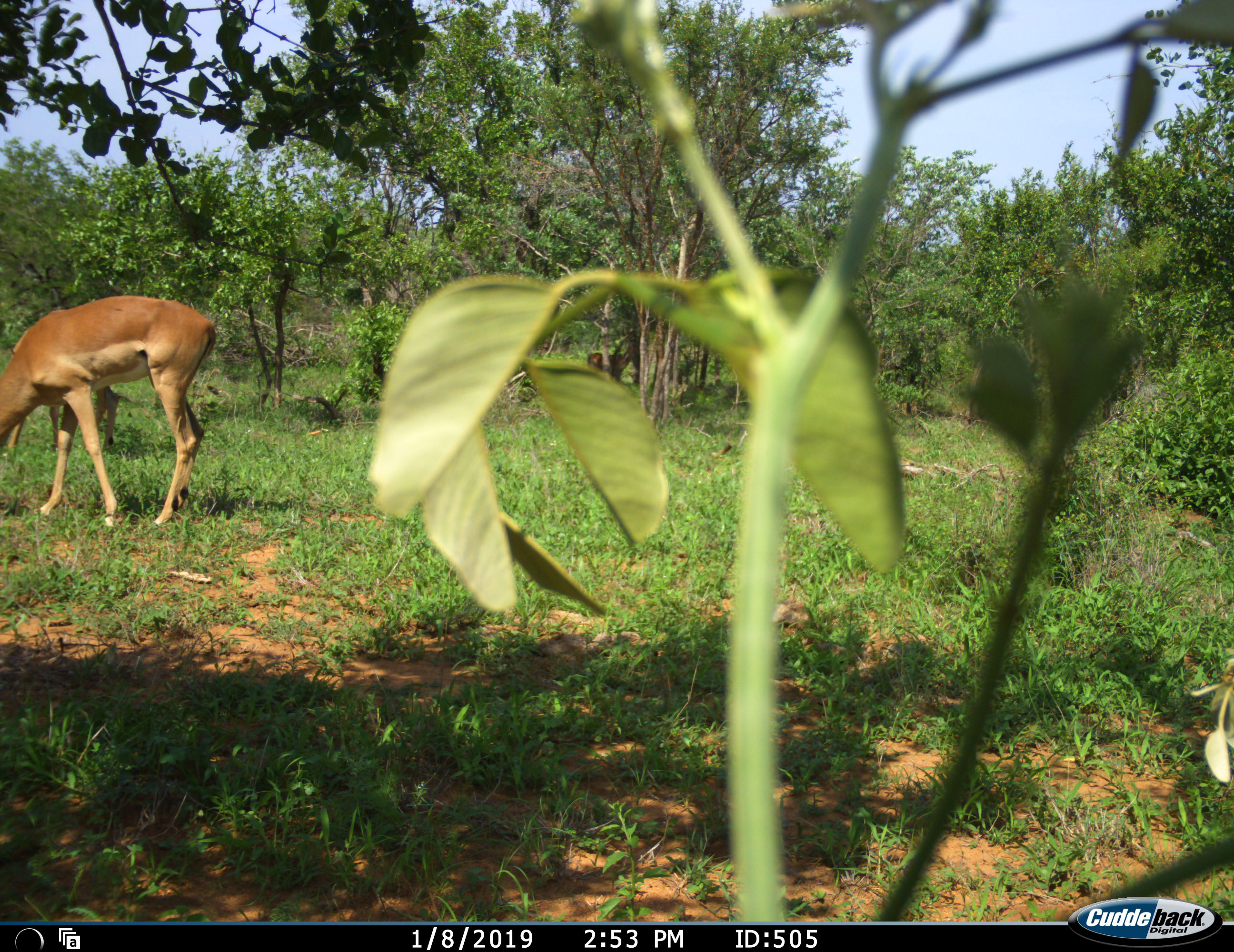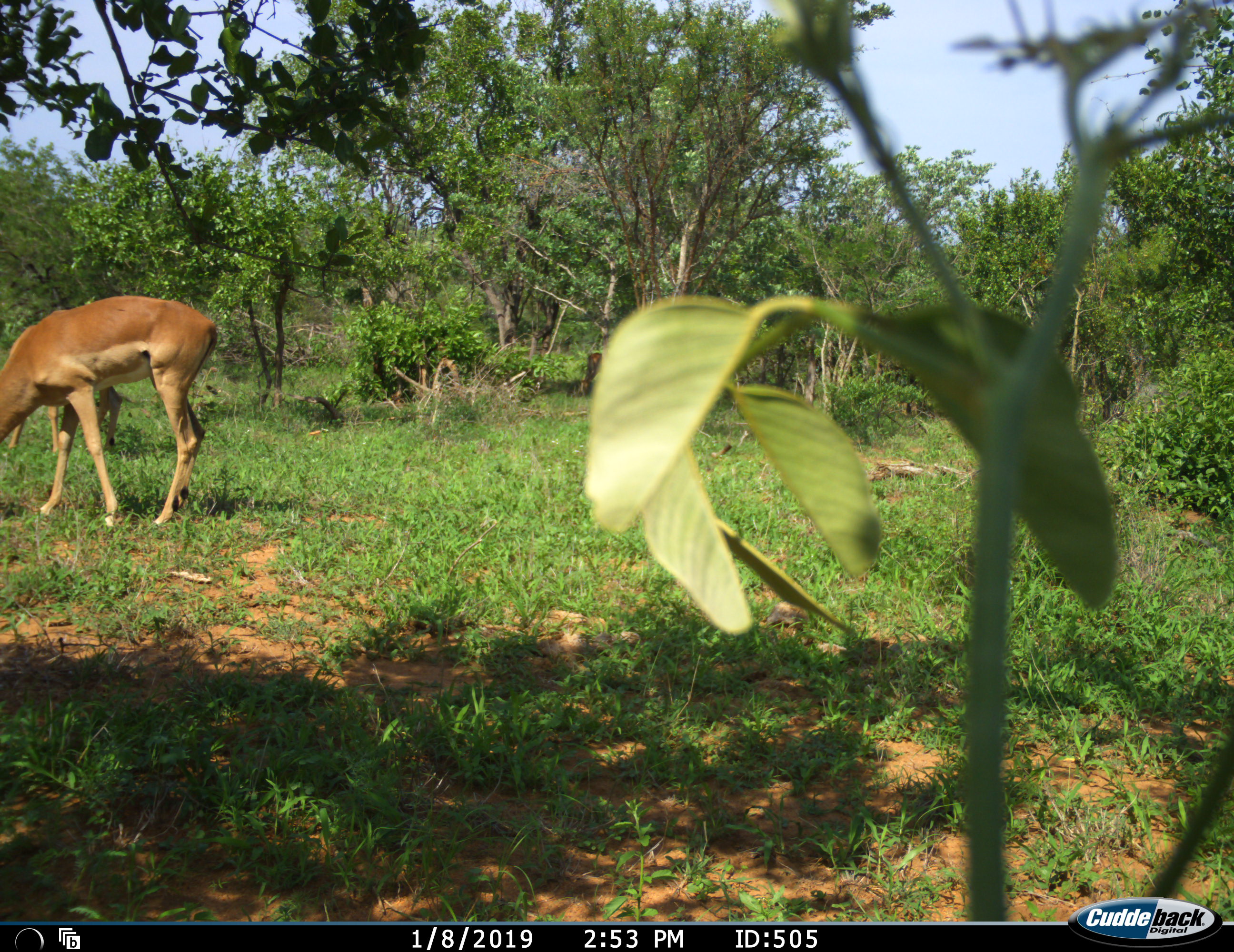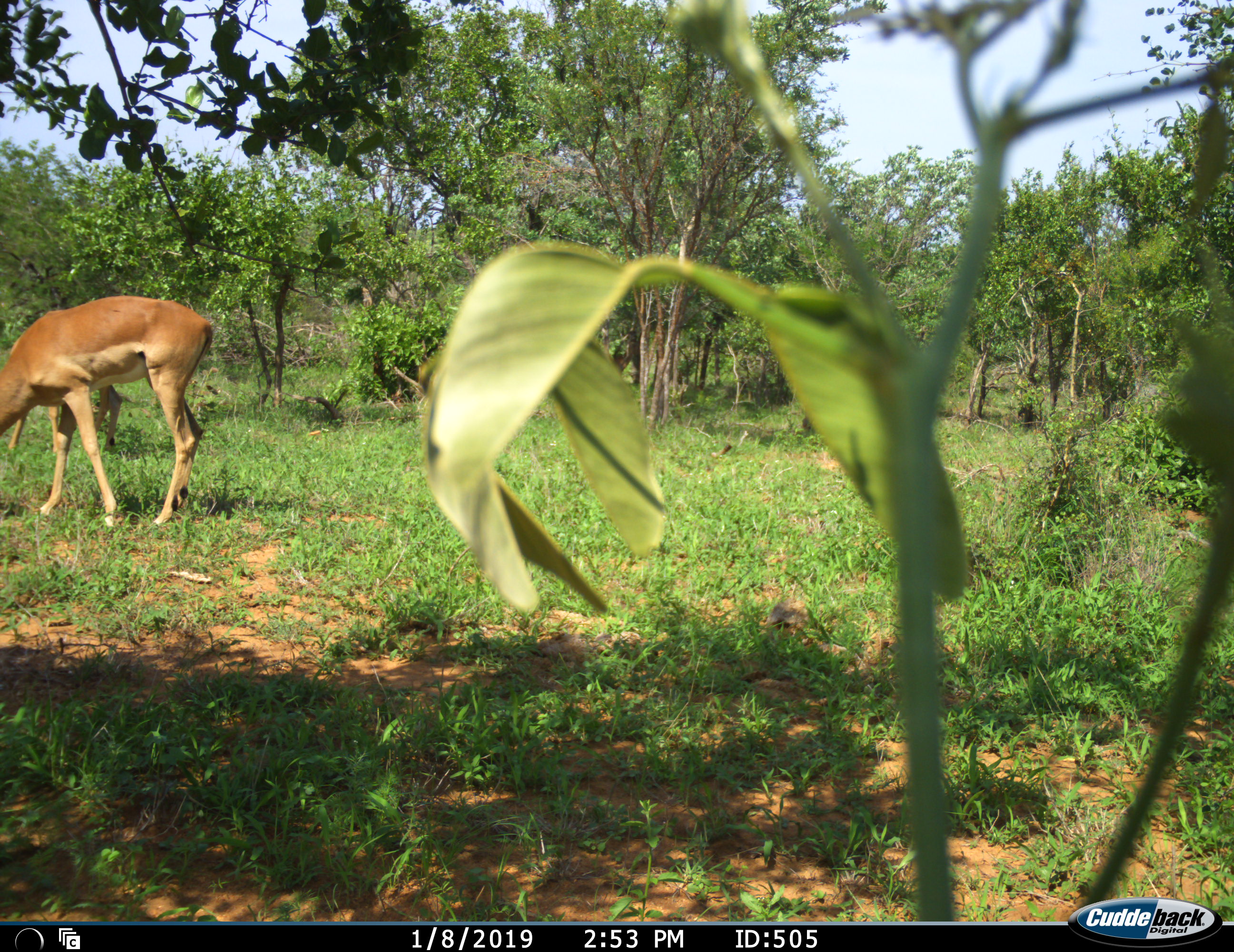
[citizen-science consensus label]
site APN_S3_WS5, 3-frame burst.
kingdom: Animalia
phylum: Chordata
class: Mammalia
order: Artiodactyla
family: Bovidae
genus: Aepyceros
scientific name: Aepyceros melampus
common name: impala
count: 2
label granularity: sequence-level